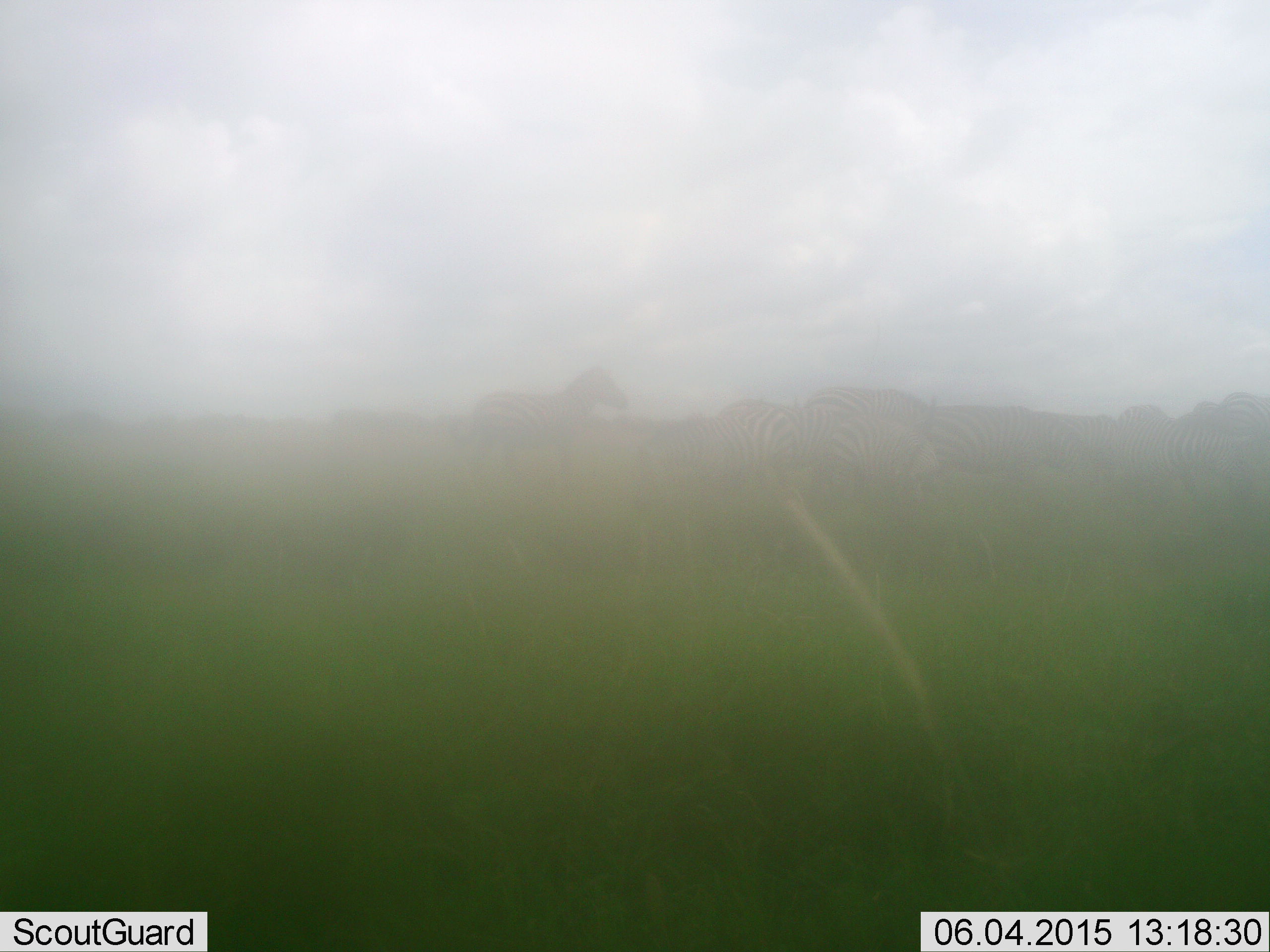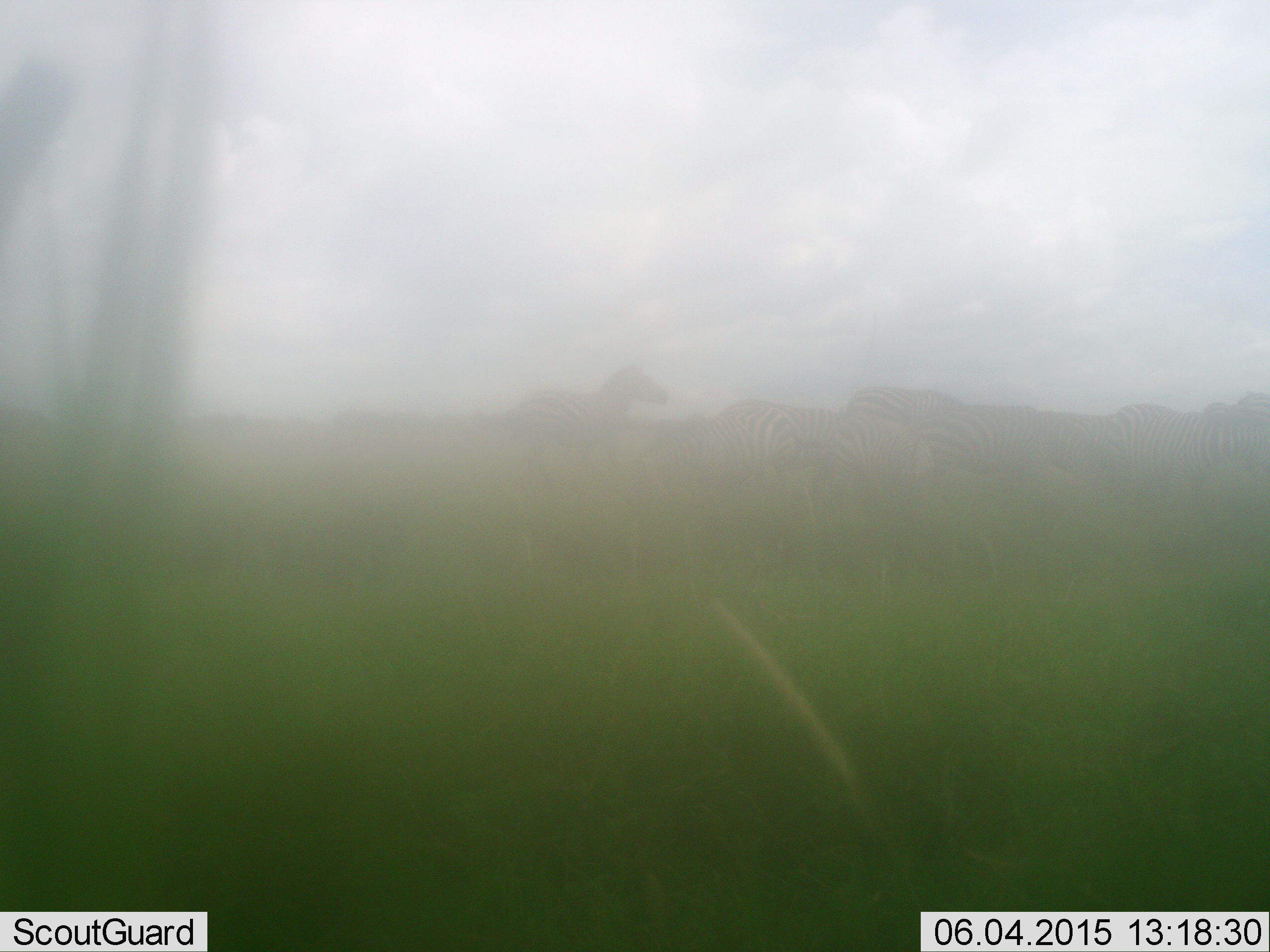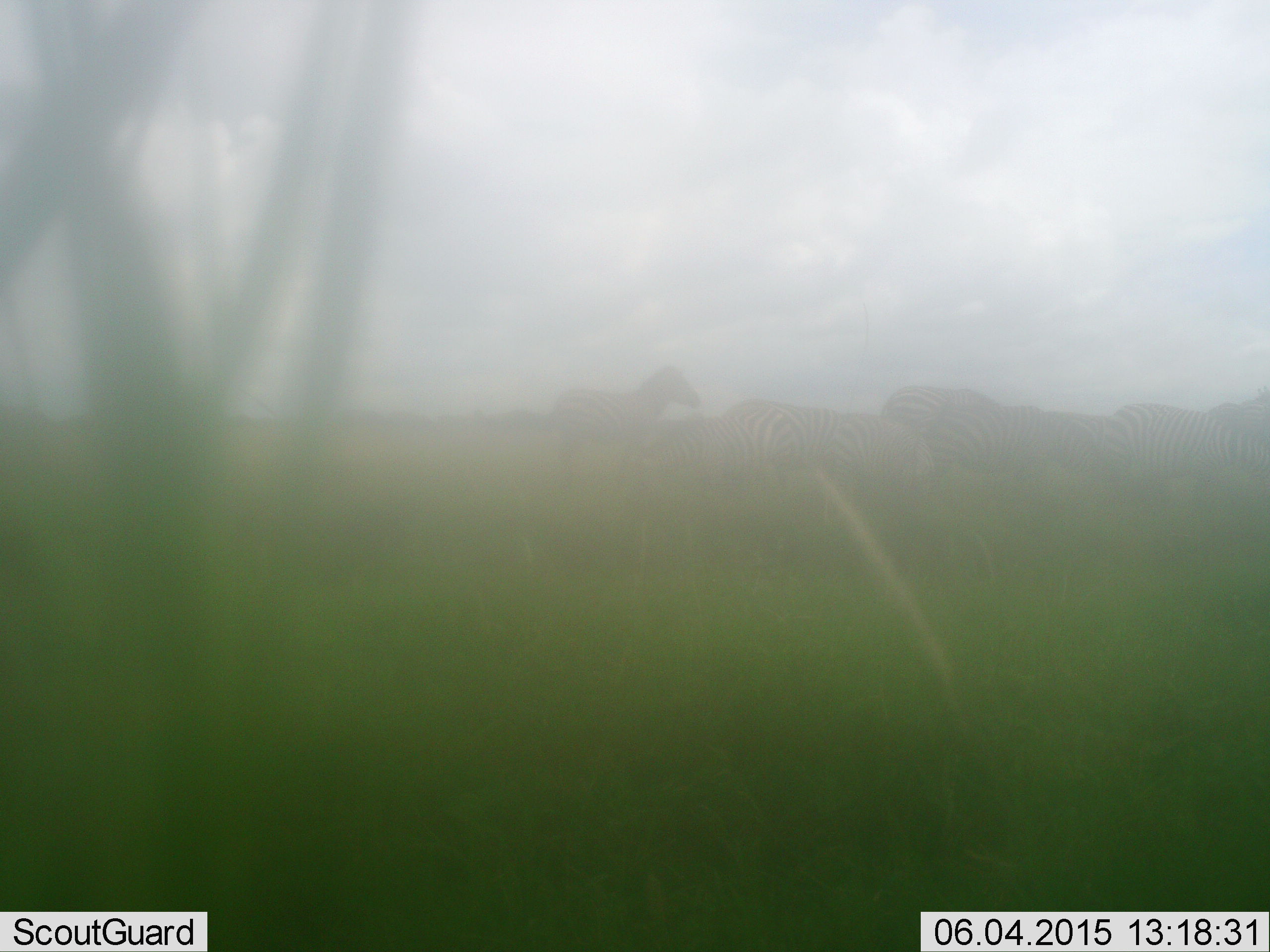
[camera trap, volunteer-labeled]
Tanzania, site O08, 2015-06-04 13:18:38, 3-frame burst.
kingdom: Animalia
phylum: Chordata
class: Mammalia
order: Perissodactyla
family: Equidae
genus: Equus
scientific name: Equus quagga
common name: plains zebra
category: zebra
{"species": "zebra (plains zebra) (Equus quagga)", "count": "6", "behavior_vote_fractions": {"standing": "40%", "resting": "0%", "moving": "90%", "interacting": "0%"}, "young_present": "0%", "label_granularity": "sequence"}